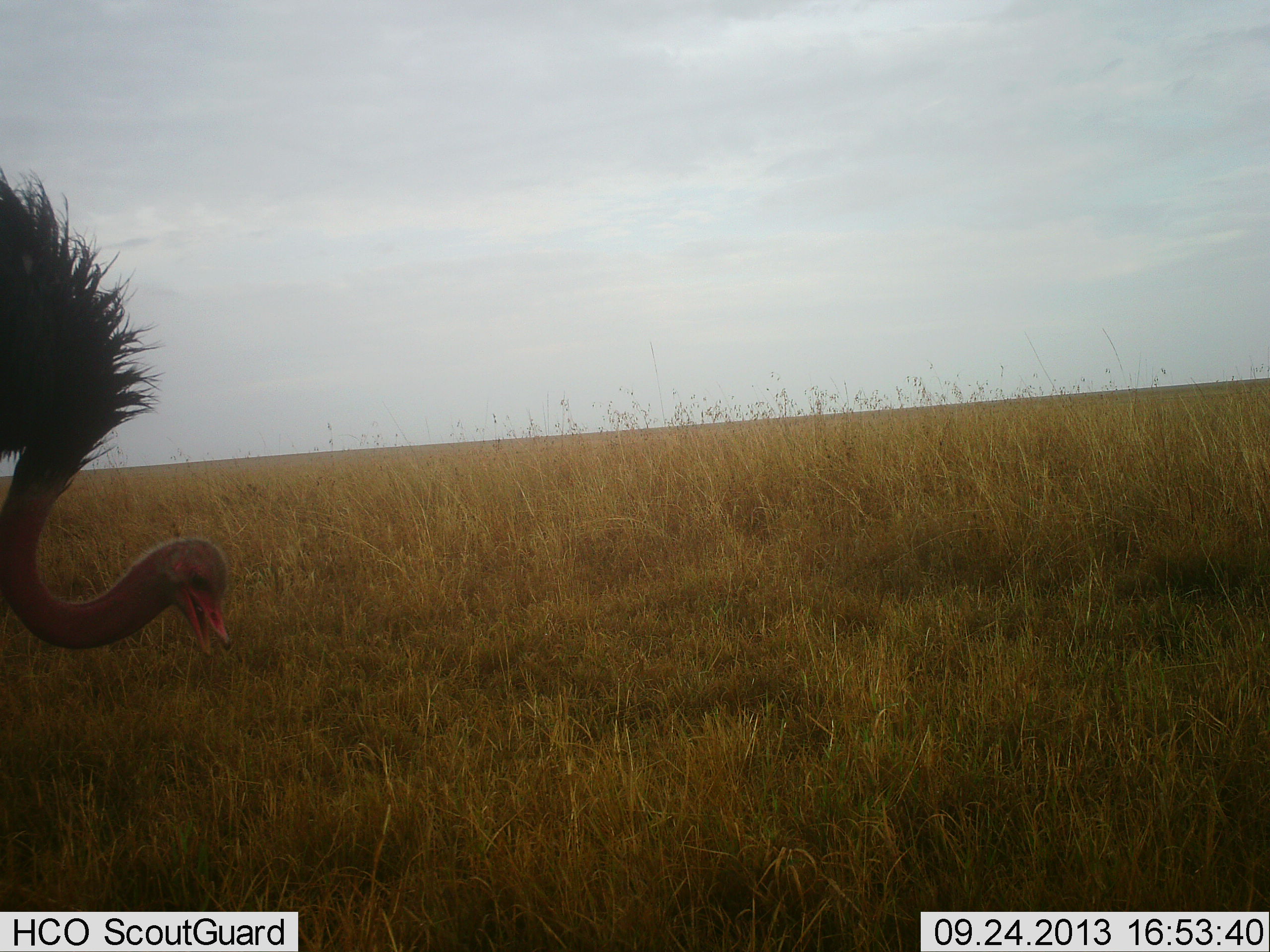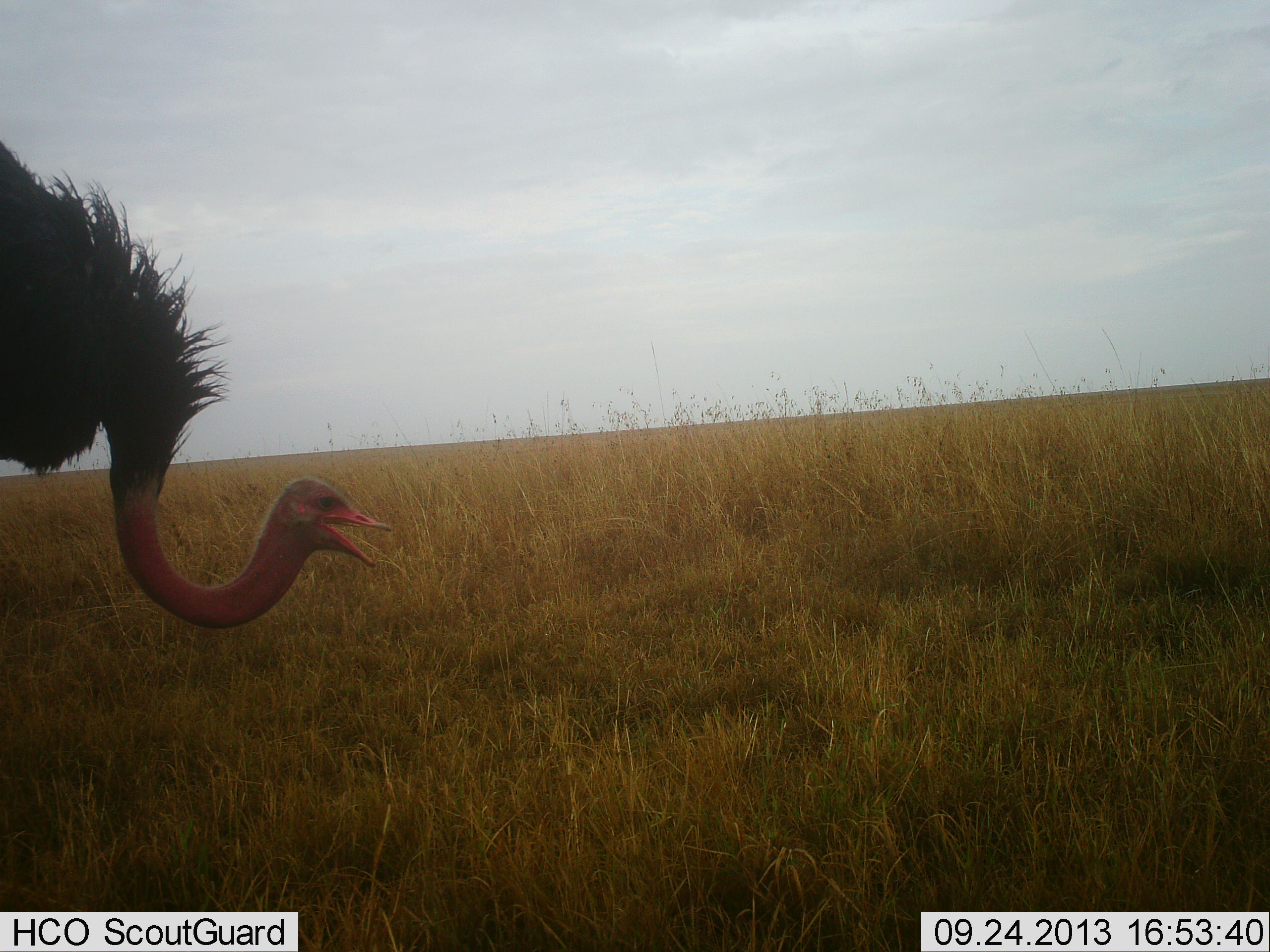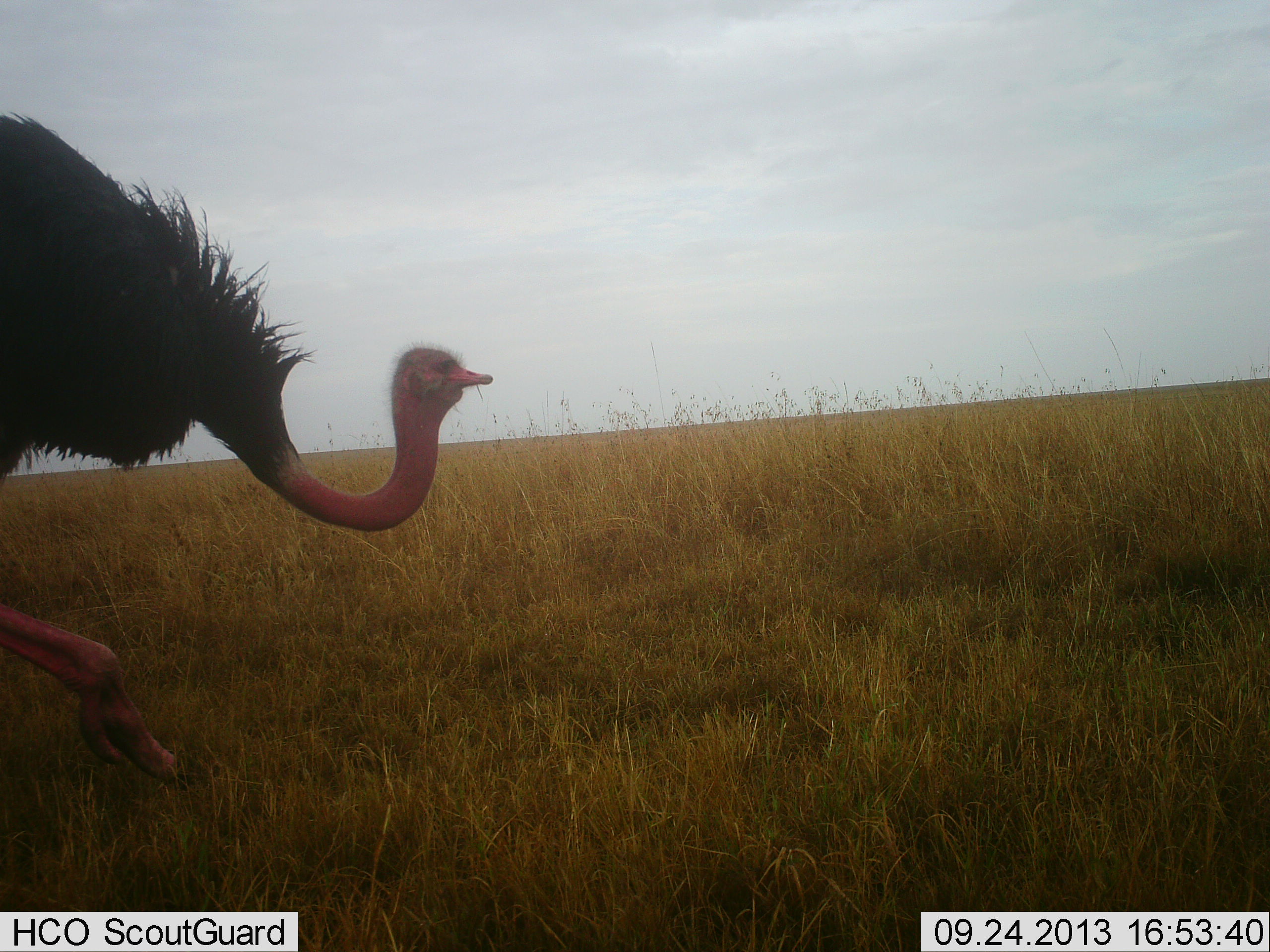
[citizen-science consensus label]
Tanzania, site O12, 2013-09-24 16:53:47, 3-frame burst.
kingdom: Animalia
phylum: Chordata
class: Aves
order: Struthioniformes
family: Struthionidae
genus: Struthio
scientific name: Struthio camelus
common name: ostrich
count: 1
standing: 8%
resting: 0%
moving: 85%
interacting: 8%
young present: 0%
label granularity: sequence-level